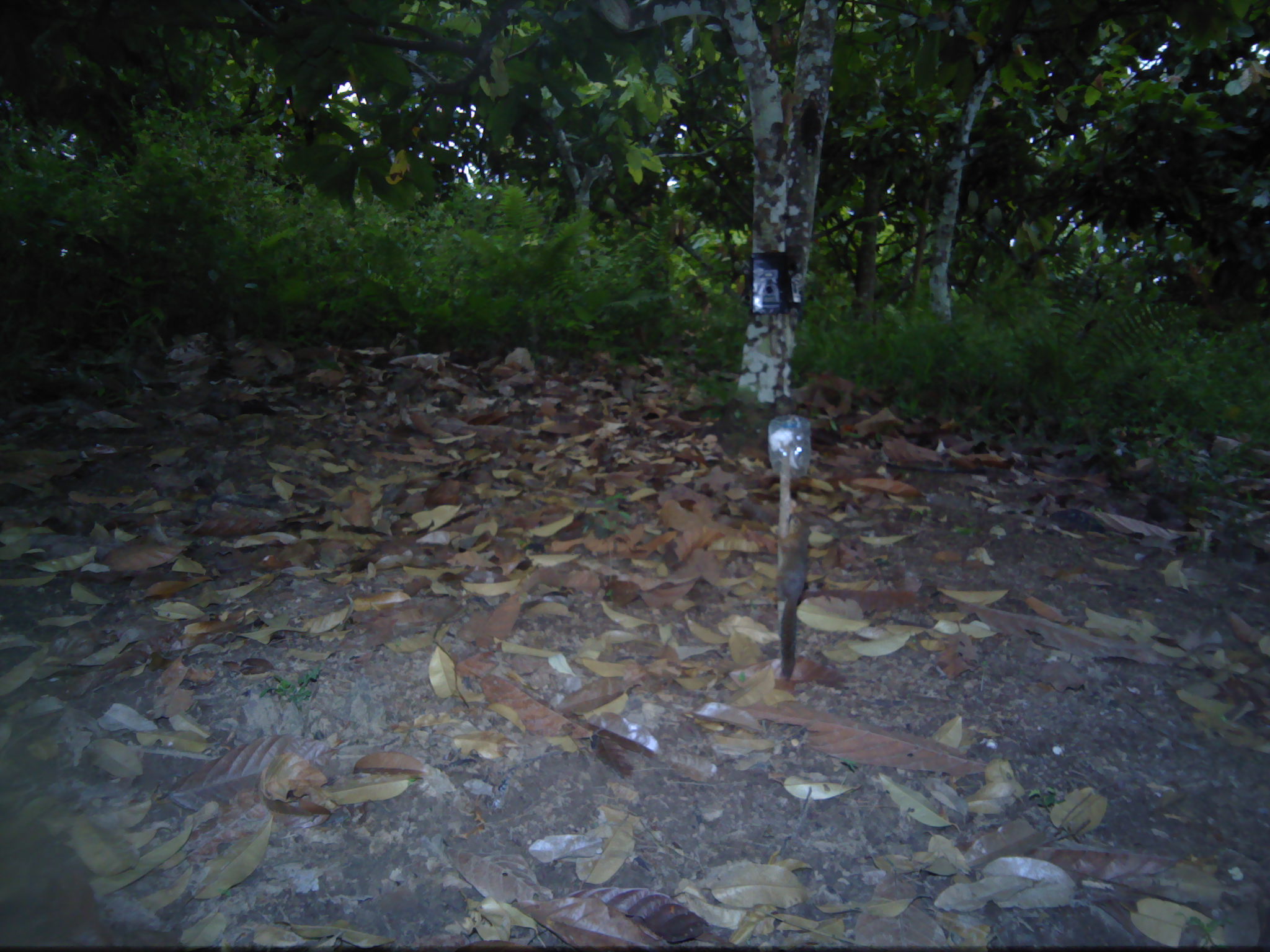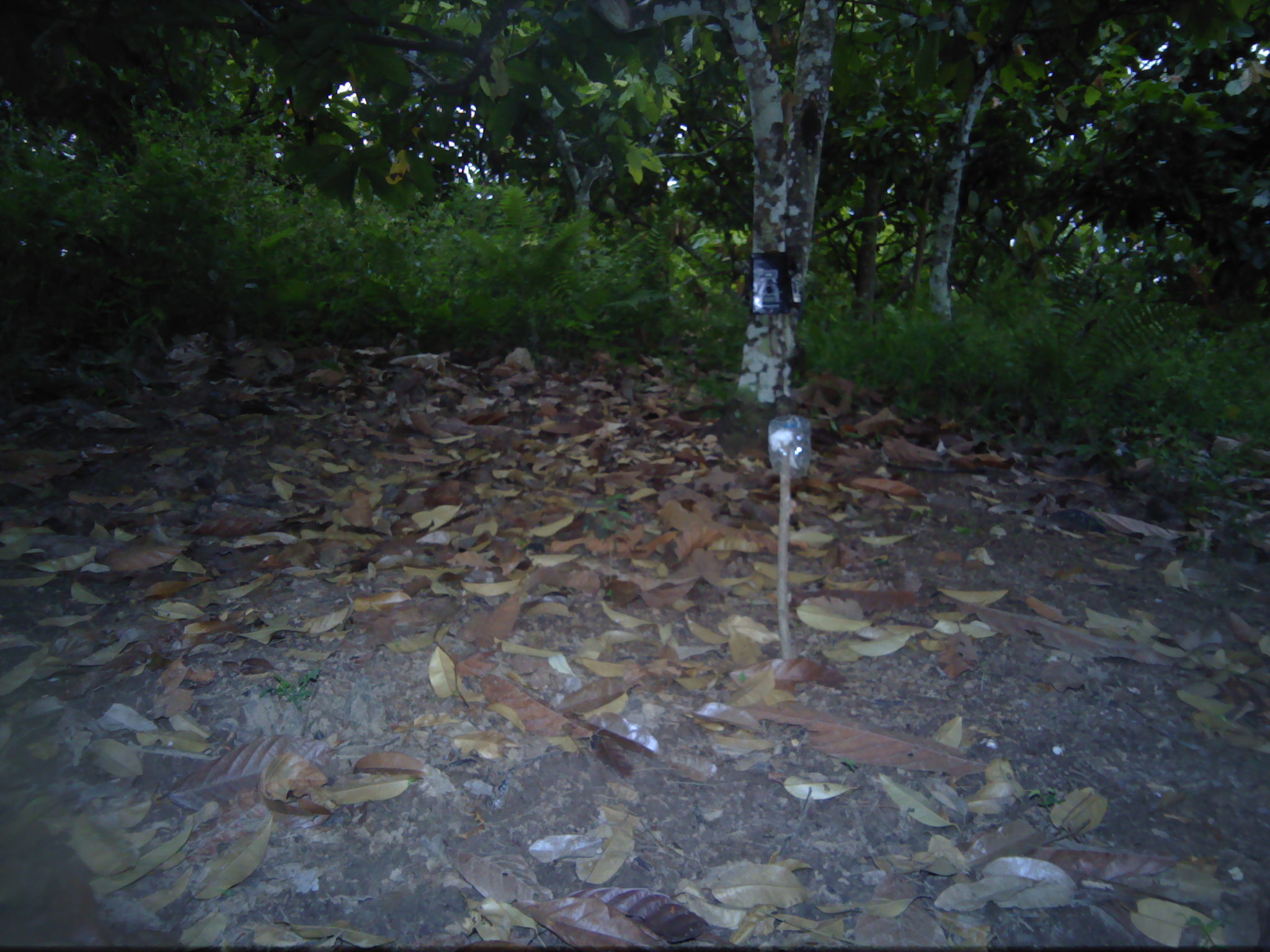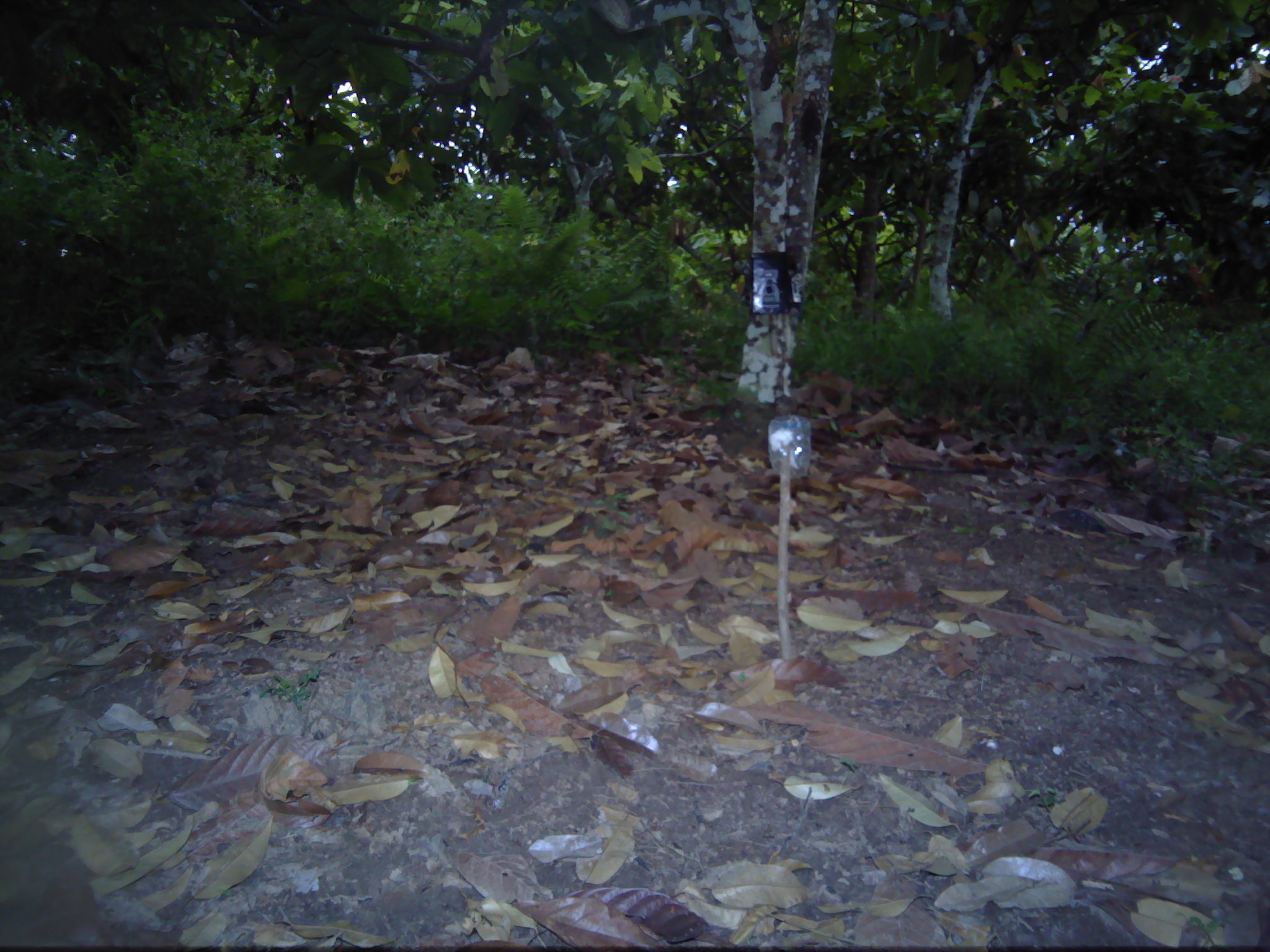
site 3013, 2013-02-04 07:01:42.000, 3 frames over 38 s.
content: unidentified animal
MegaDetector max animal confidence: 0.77